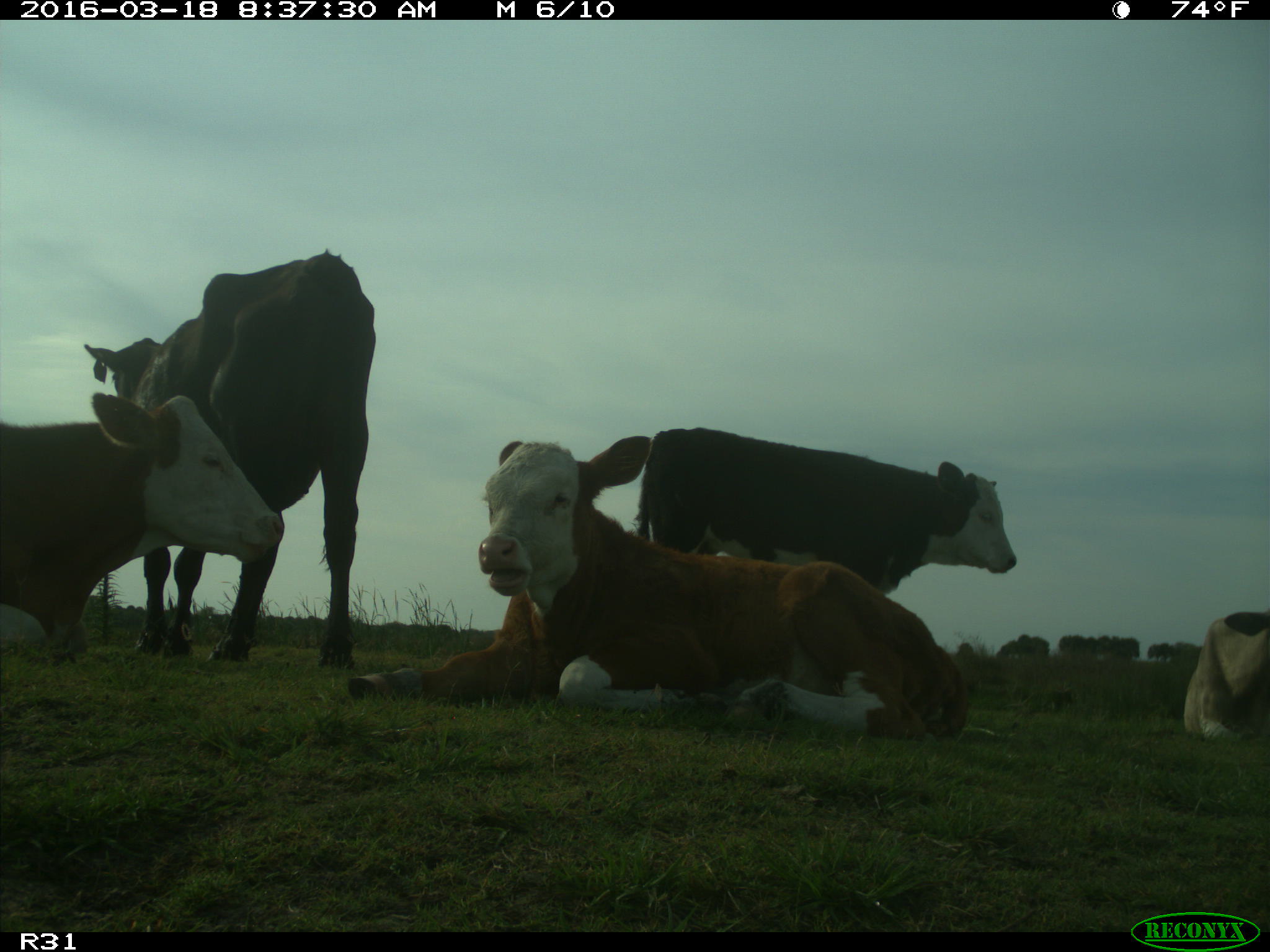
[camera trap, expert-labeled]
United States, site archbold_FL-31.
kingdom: Animalia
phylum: Chordata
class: Mammalia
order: Artiodactyla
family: Bovidae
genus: Bos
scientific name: Bos taurus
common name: domestic cow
Bos taurus (domestic cow).